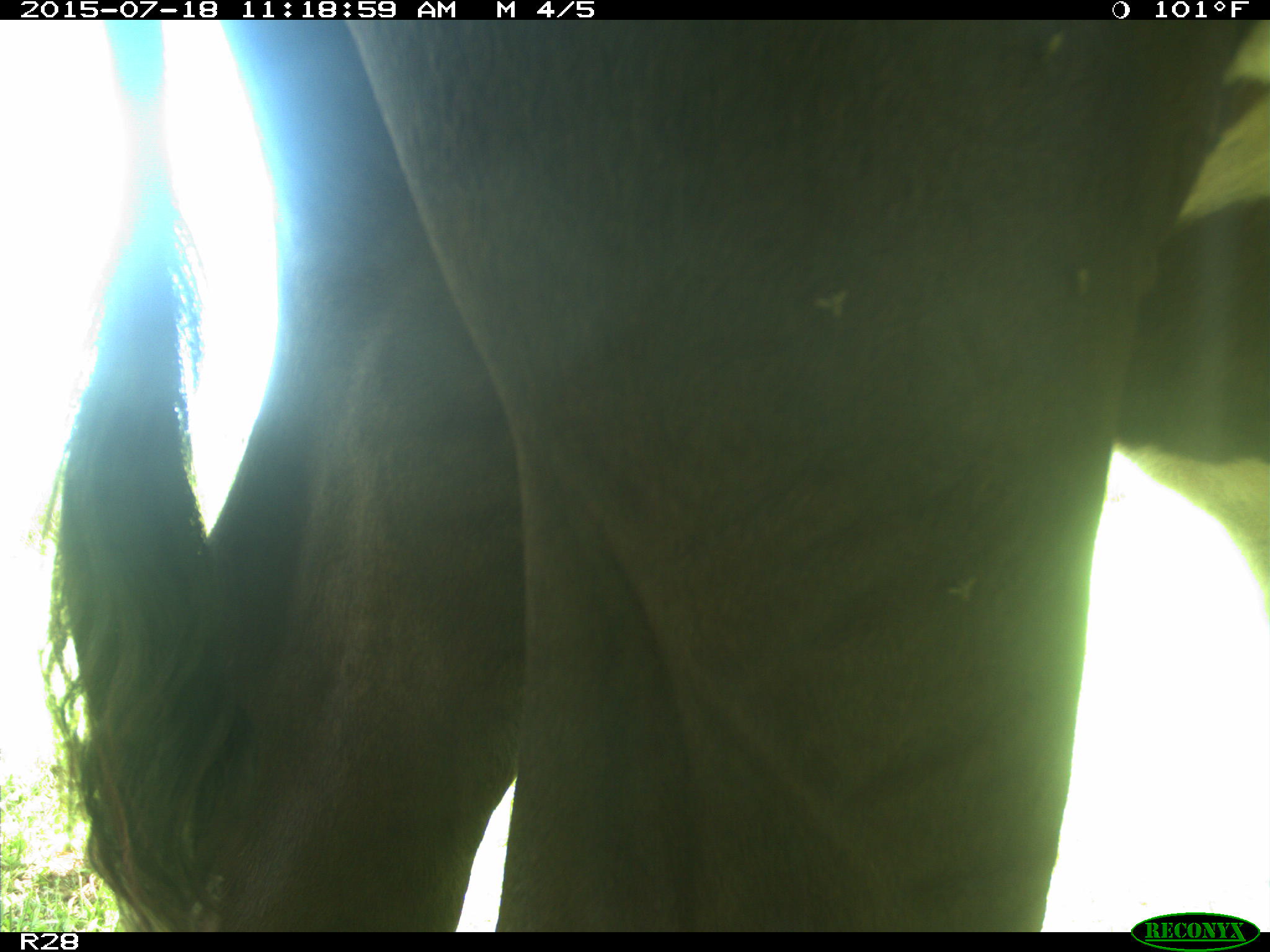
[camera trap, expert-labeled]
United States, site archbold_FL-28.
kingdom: Animalia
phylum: Chordata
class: Mammalia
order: Artiodactyla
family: Bovidae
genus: Bos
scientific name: Bos taurus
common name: domestic cow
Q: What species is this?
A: Bos taurus (domestic cow).